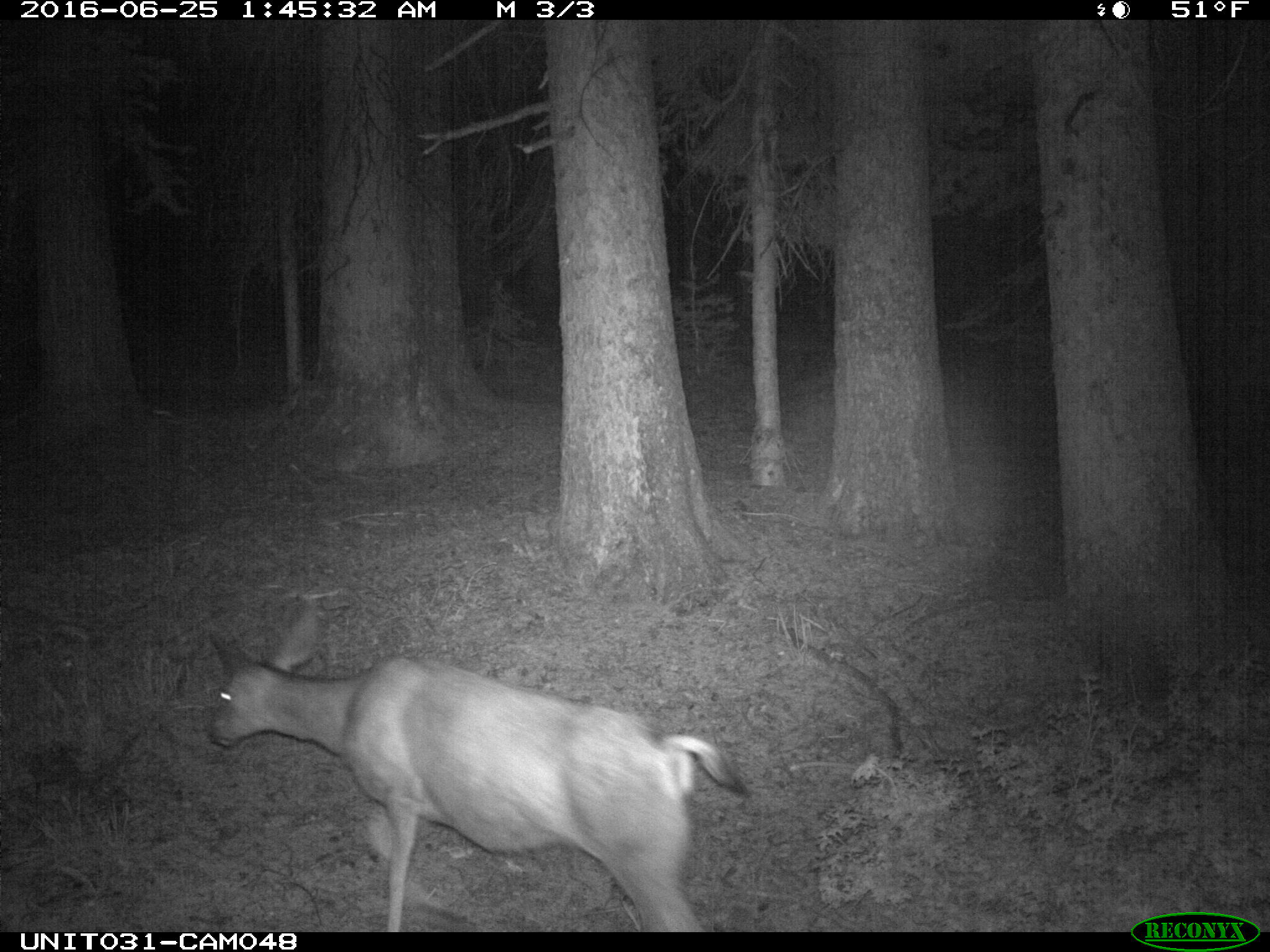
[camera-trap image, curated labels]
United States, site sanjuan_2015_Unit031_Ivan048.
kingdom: Animalia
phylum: Chordata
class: Mammalia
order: Artiodactyla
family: Cervidae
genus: Odocoileus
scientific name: Odocoileus hemionus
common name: mule deer